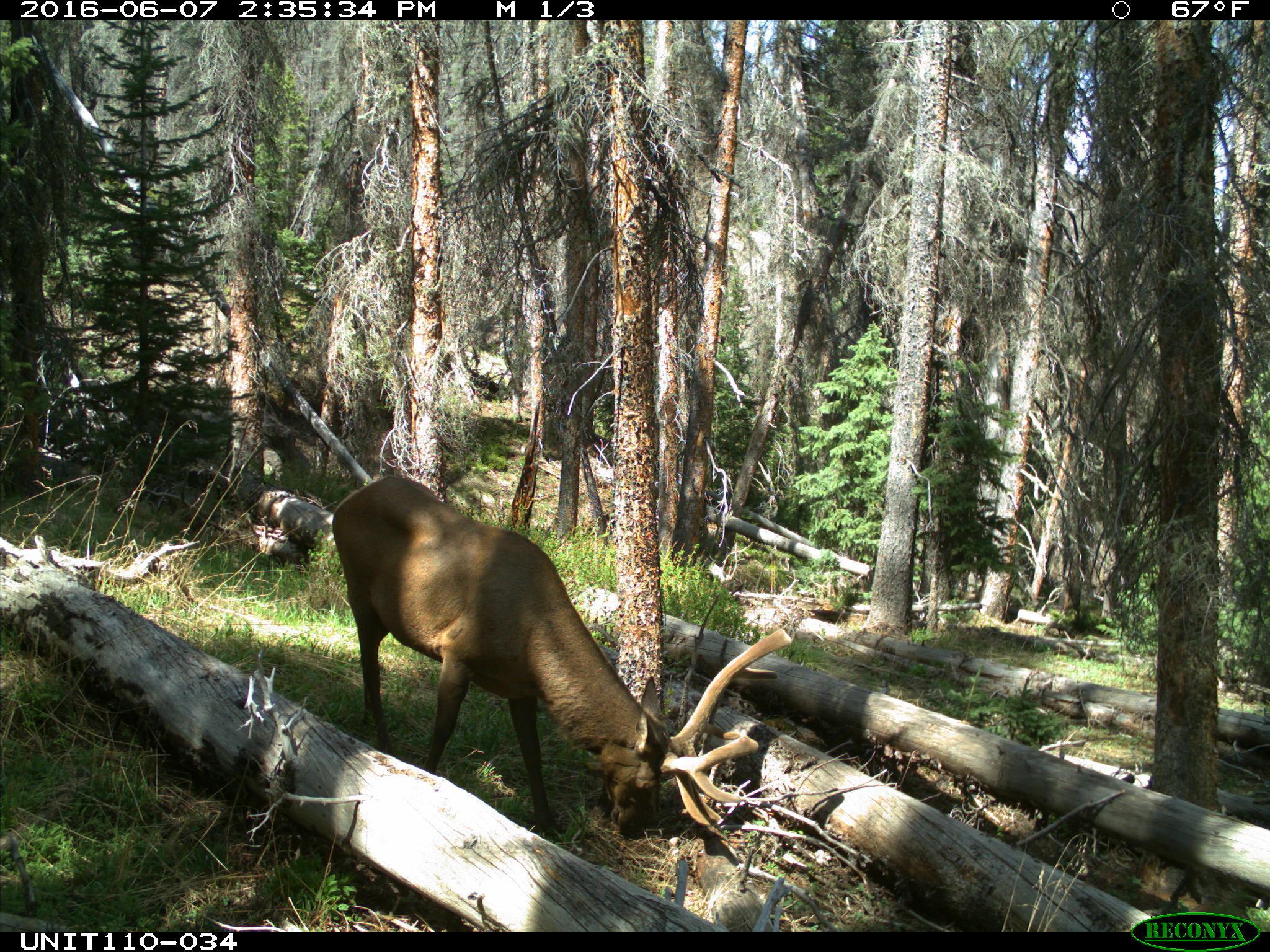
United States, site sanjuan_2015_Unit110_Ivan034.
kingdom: Animalia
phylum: Chordata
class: Mammalia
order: Artiodactyla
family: Cervidae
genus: Cervus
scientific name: Cervus elaphus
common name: red deer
Cervus elaphus (red deer).